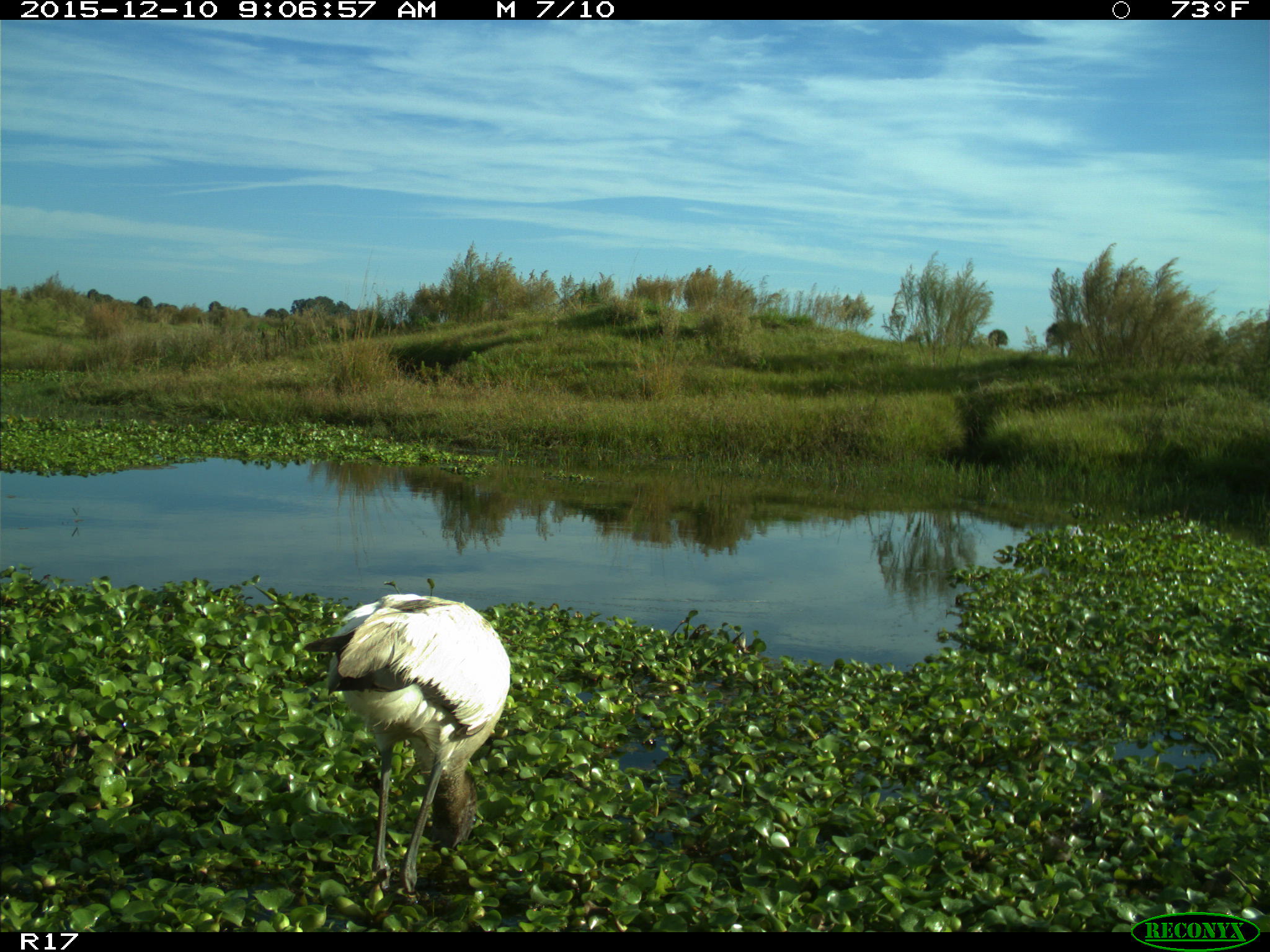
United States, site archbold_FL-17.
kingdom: Animalia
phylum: Chordata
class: Aves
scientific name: Aves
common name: birds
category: unidentified bird